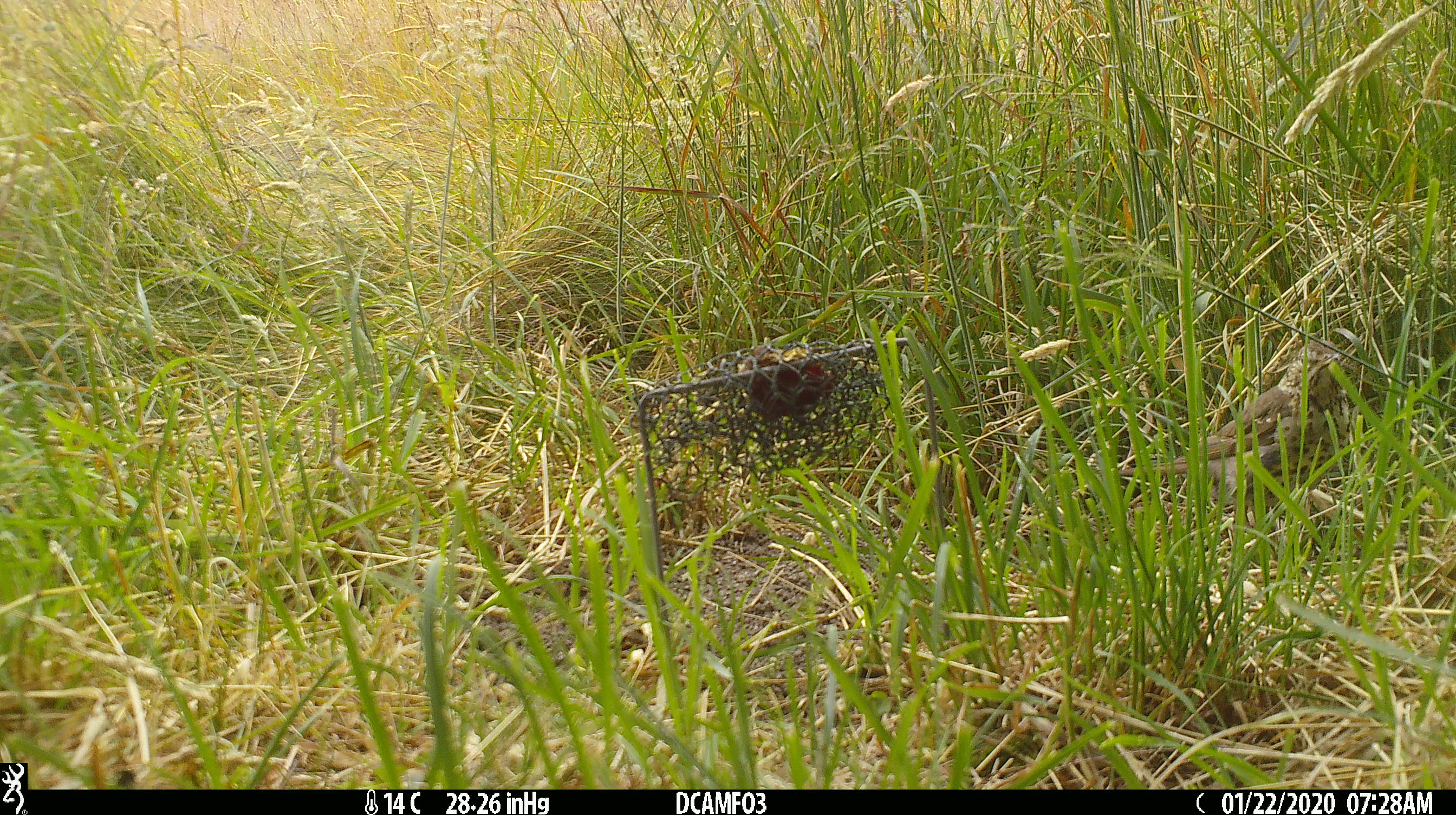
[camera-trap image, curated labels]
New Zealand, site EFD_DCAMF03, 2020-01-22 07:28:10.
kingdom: Animalia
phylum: Chordata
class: Aves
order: Passeriformes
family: Turdidae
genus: Turdus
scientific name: Turdus philomelos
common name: song thrush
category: thrush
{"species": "thrush (song thrush) (Turdus philomelos)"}